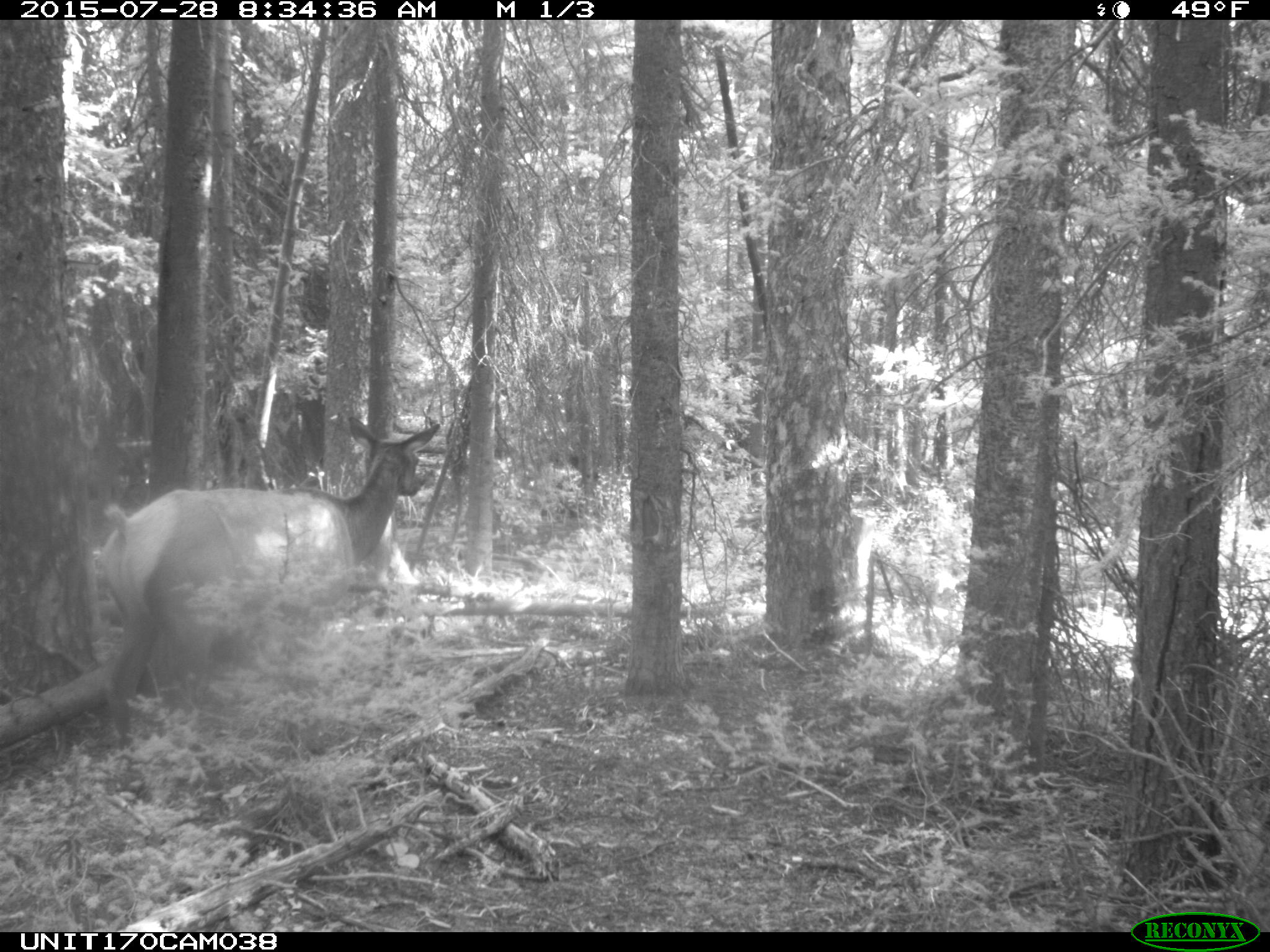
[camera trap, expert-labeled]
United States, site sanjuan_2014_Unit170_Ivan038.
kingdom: Animalia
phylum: Chordata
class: Mammalia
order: Artiodactyla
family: Cervidae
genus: Cervus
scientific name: Cervus elaphus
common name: red deer